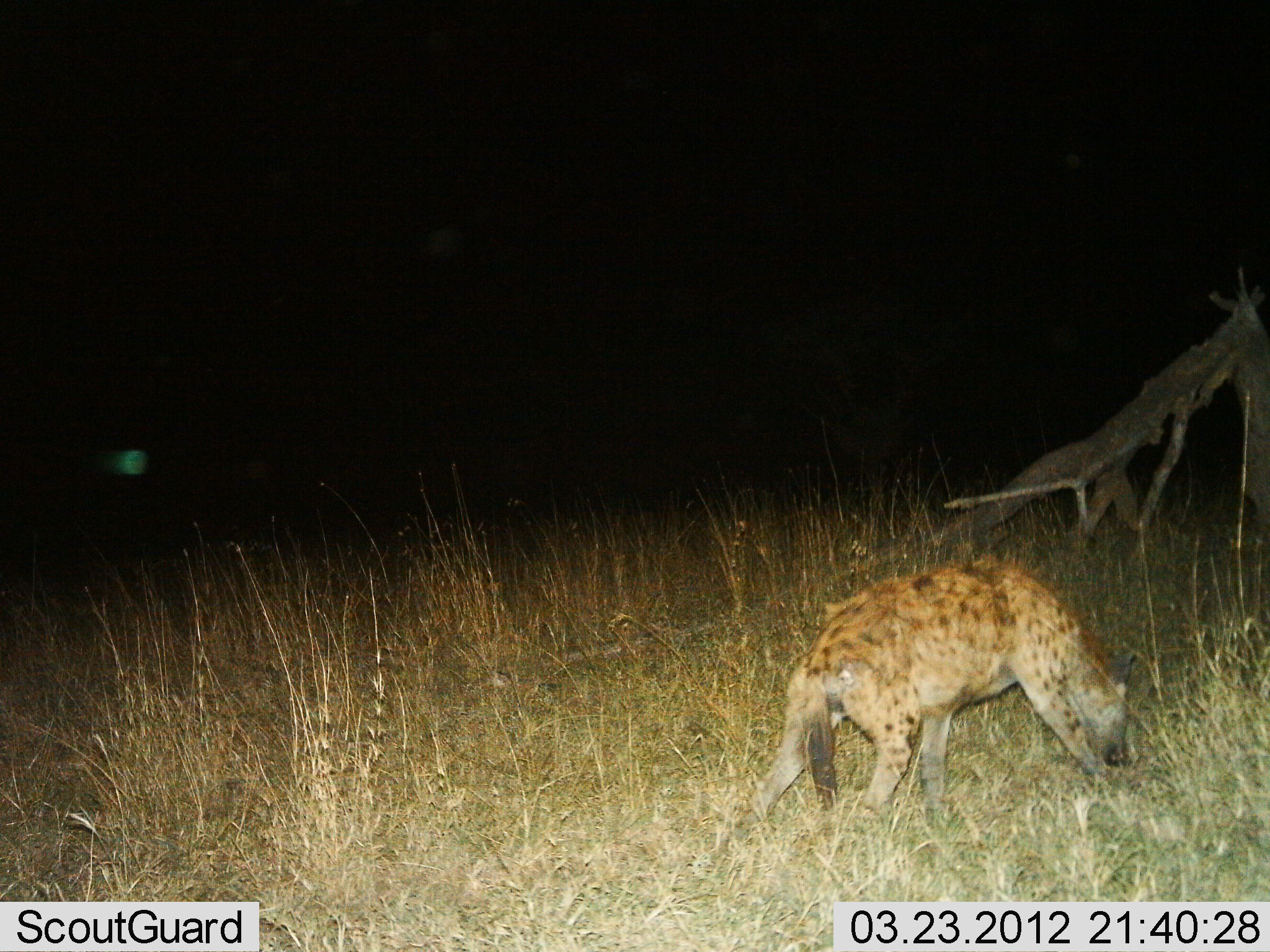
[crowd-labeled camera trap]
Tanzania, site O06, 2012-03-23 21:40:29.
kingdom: Animalia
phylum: Chordata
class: Mammalia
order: Carnivora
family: Hyaenidae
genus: Crocuta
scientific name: Crocuta crocuta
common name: spotted hyena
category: hyenaspotted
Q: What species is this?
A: Hyenaspotted (spotted hyena) (Crocuta crocuta).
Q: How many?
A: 1.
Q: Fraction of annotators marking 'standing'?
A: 28%.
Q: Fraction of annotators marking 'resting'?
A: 0%.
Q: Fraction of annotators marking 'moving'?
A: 59%.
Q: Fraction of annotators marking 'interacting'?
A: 0%.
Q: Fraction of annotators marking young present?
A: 0%.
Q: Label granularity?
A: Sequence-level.